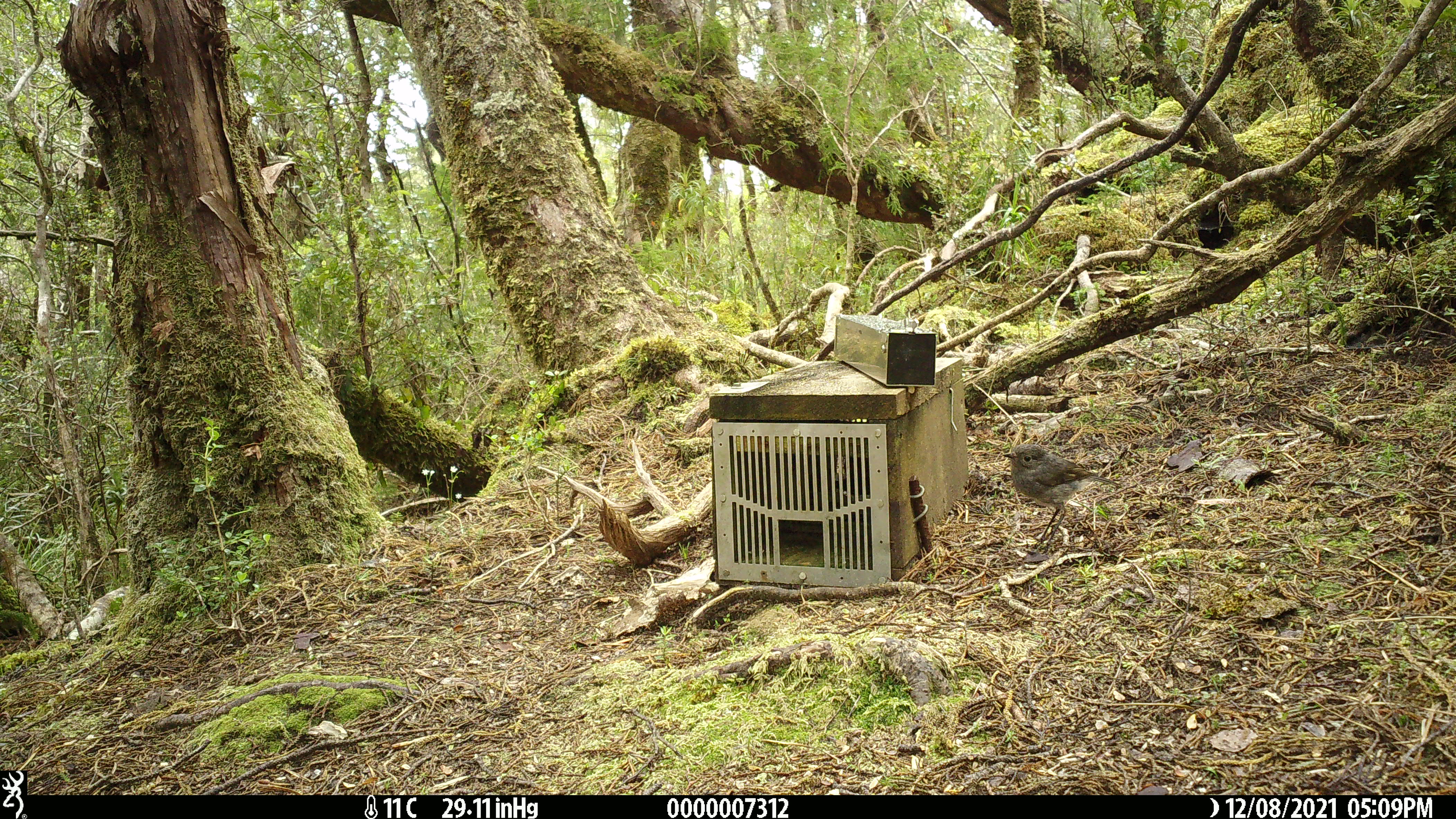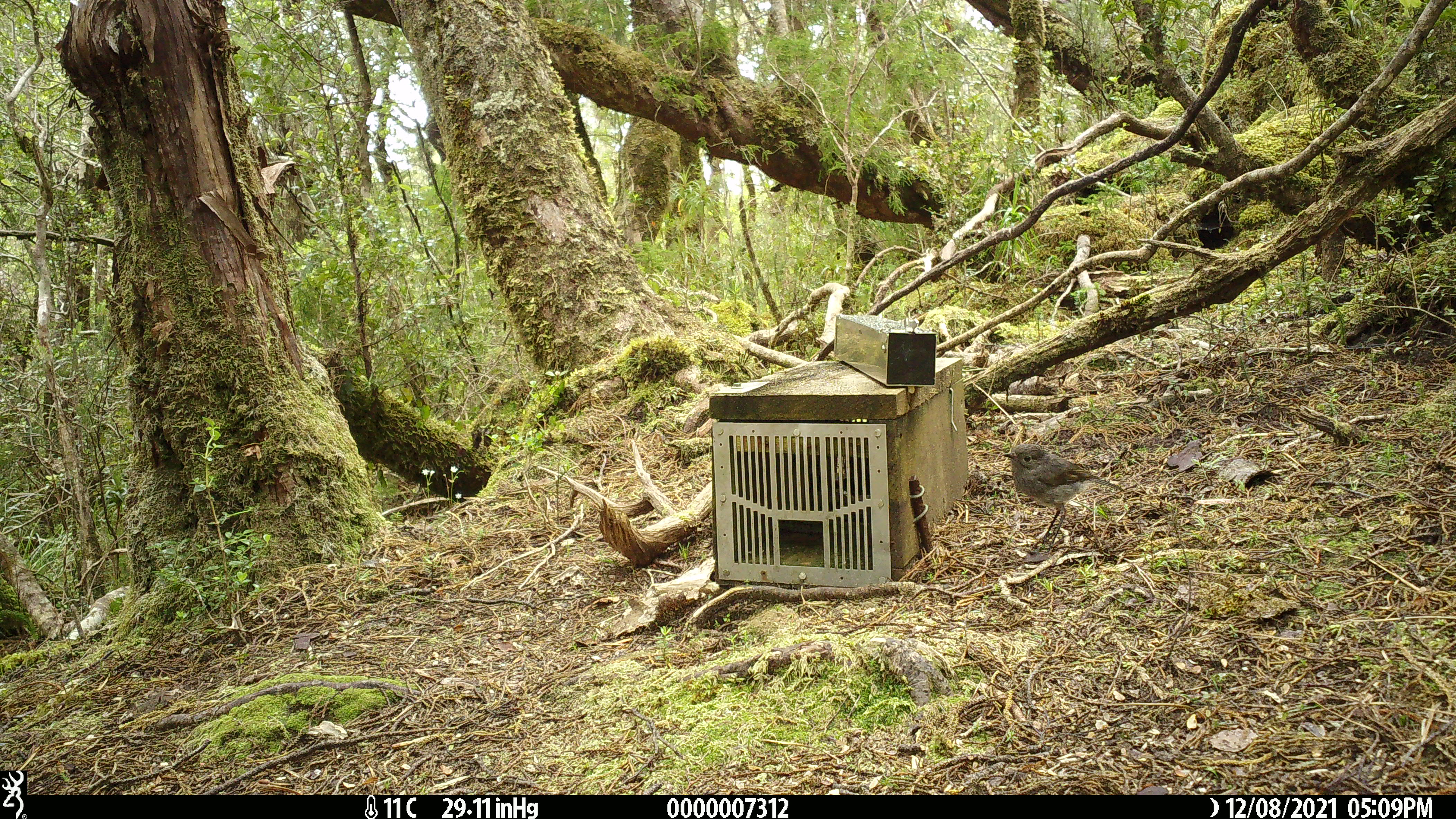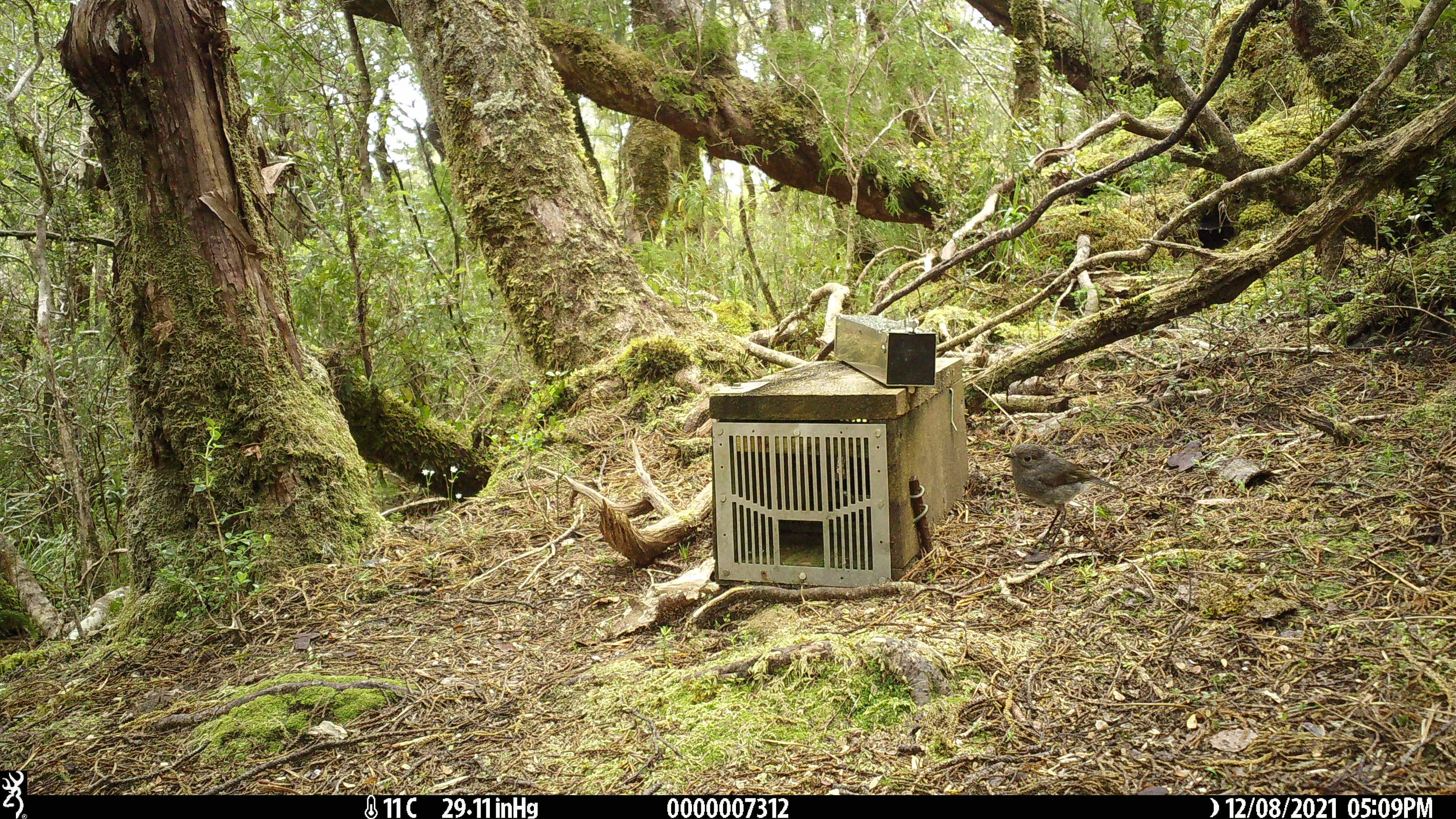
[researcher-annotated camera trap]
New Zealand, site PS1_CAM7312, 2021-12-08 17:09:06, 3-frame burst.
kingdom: Animalia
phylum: Chordata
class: Aves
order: Passeriformes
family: Petroicidae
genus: Petroica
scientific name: Petroica australis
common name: new zealand robin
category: robin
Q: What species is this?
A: Robin (new zealand robin) (Petroica australis).